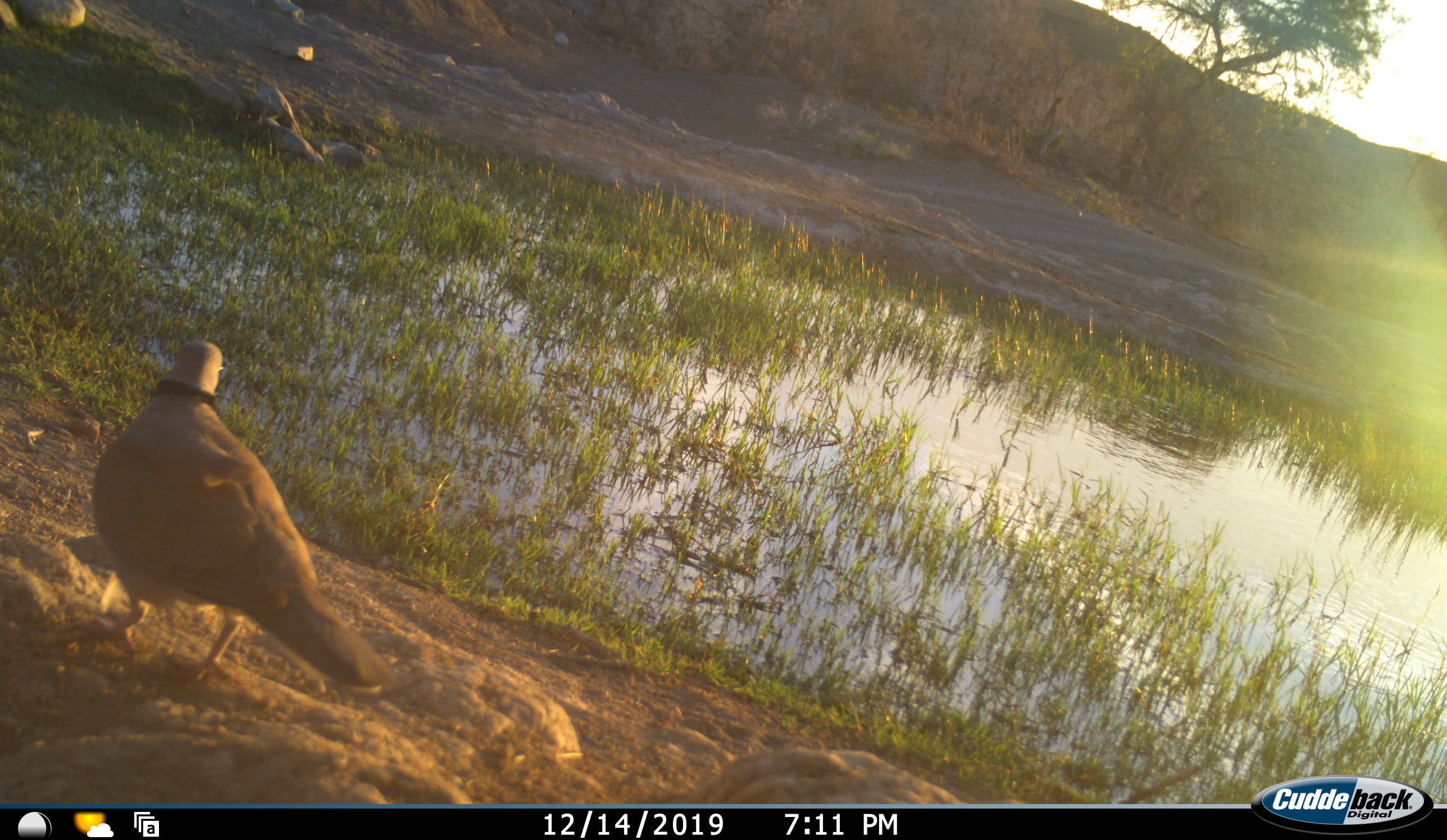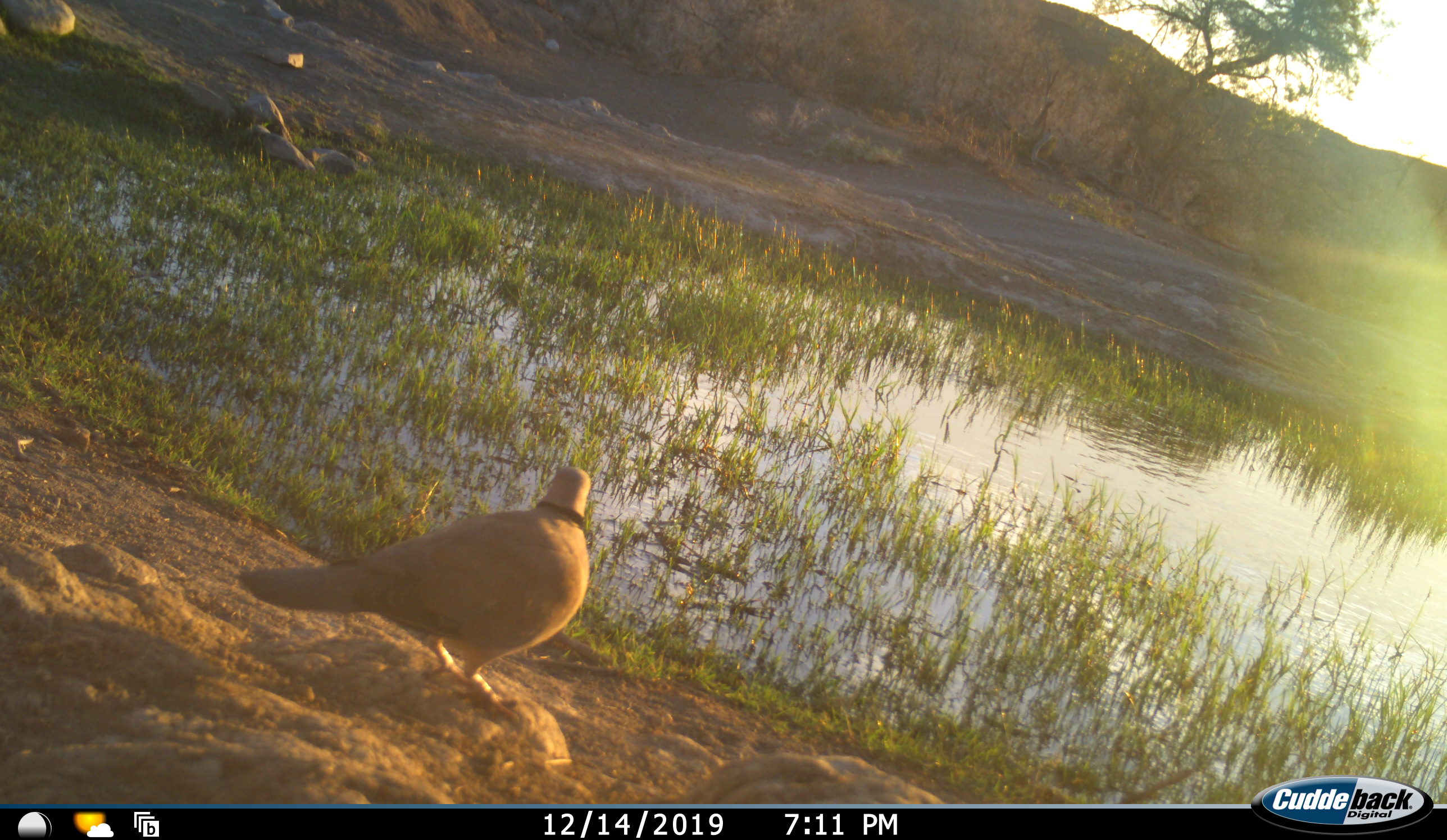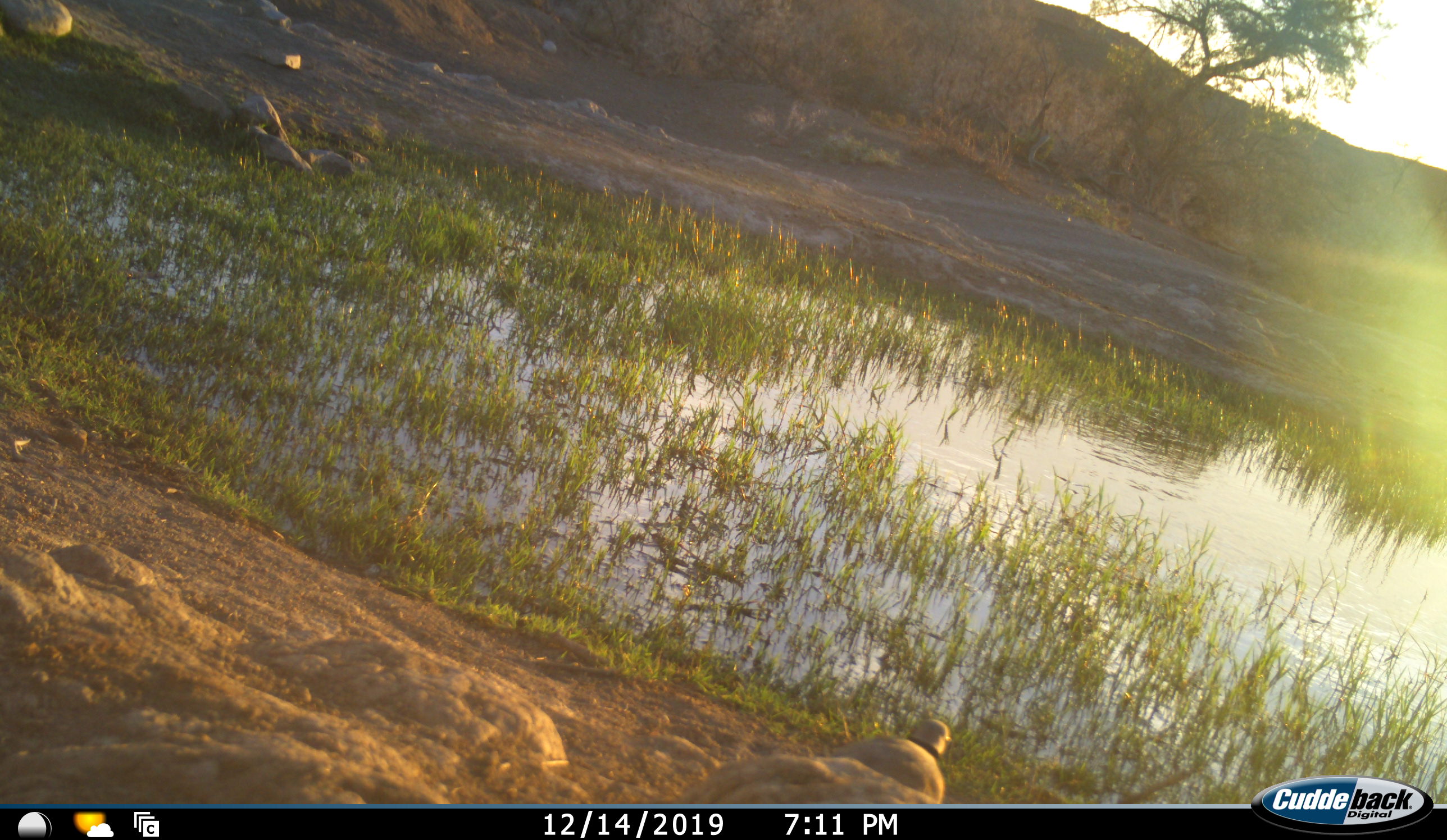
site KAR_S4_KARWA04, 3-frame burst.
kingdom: Animalia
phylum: Chordata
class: Aves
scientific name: Aves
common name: bird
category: birdother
Birdother (bird) (Aves), count 1. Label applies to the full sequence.